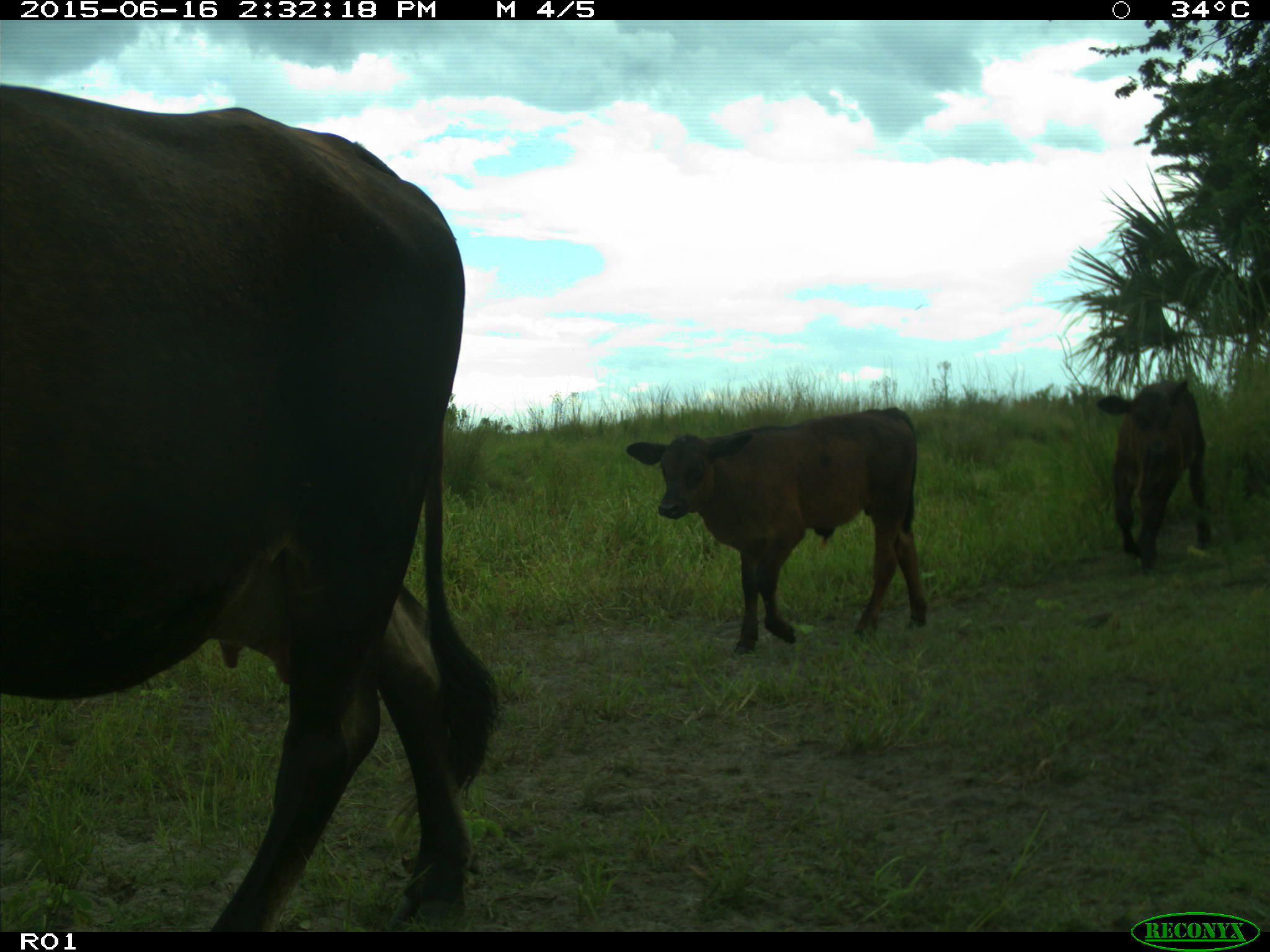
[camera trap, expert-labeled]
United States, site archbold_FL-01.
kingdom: Animalia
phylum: Chordata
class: Mammalia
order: Artiodactyla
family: Bovidae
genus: Bos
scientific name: Bos taurus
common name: domestic cow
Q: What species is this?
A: Bos taurus (domestic cow).